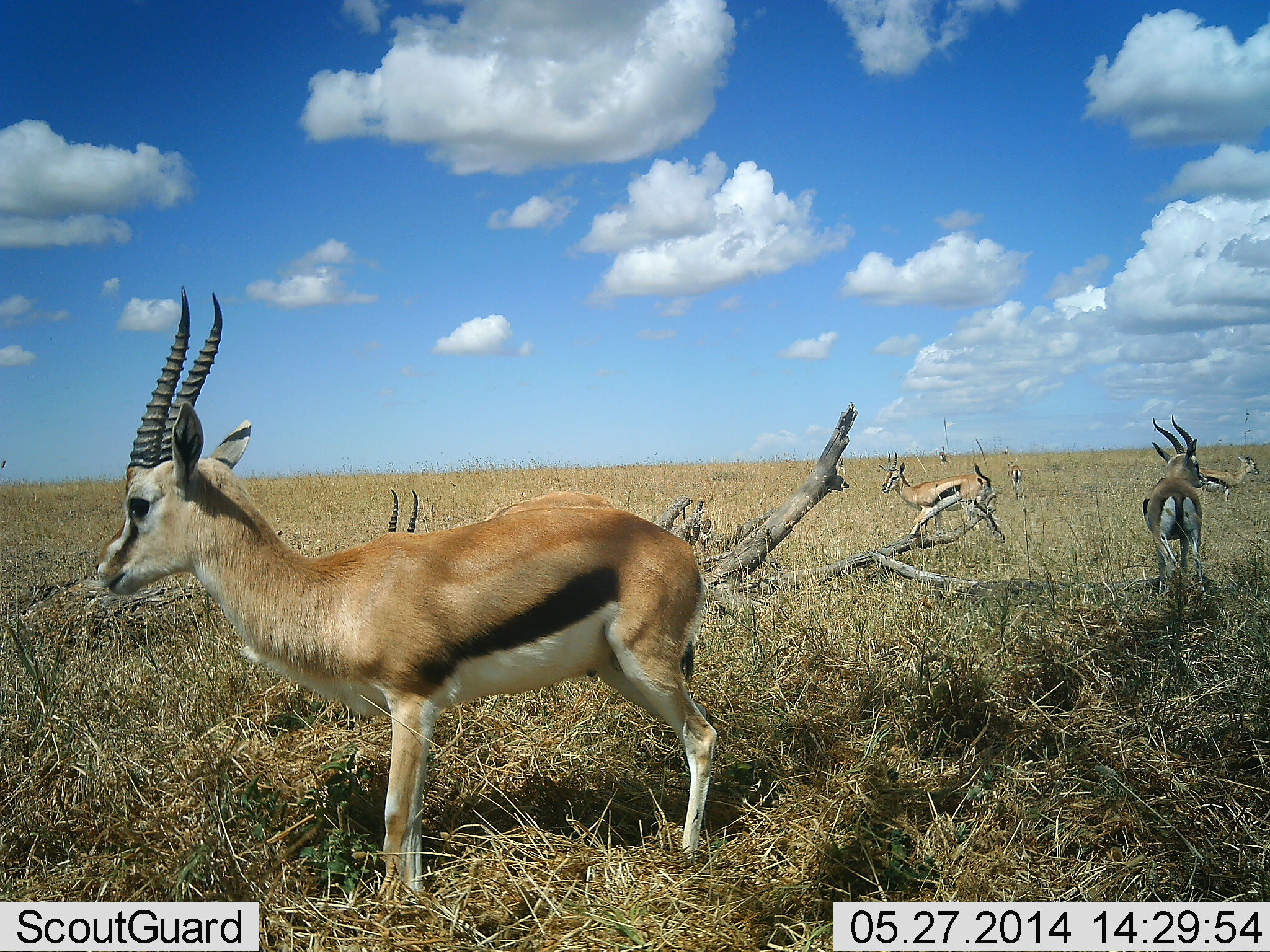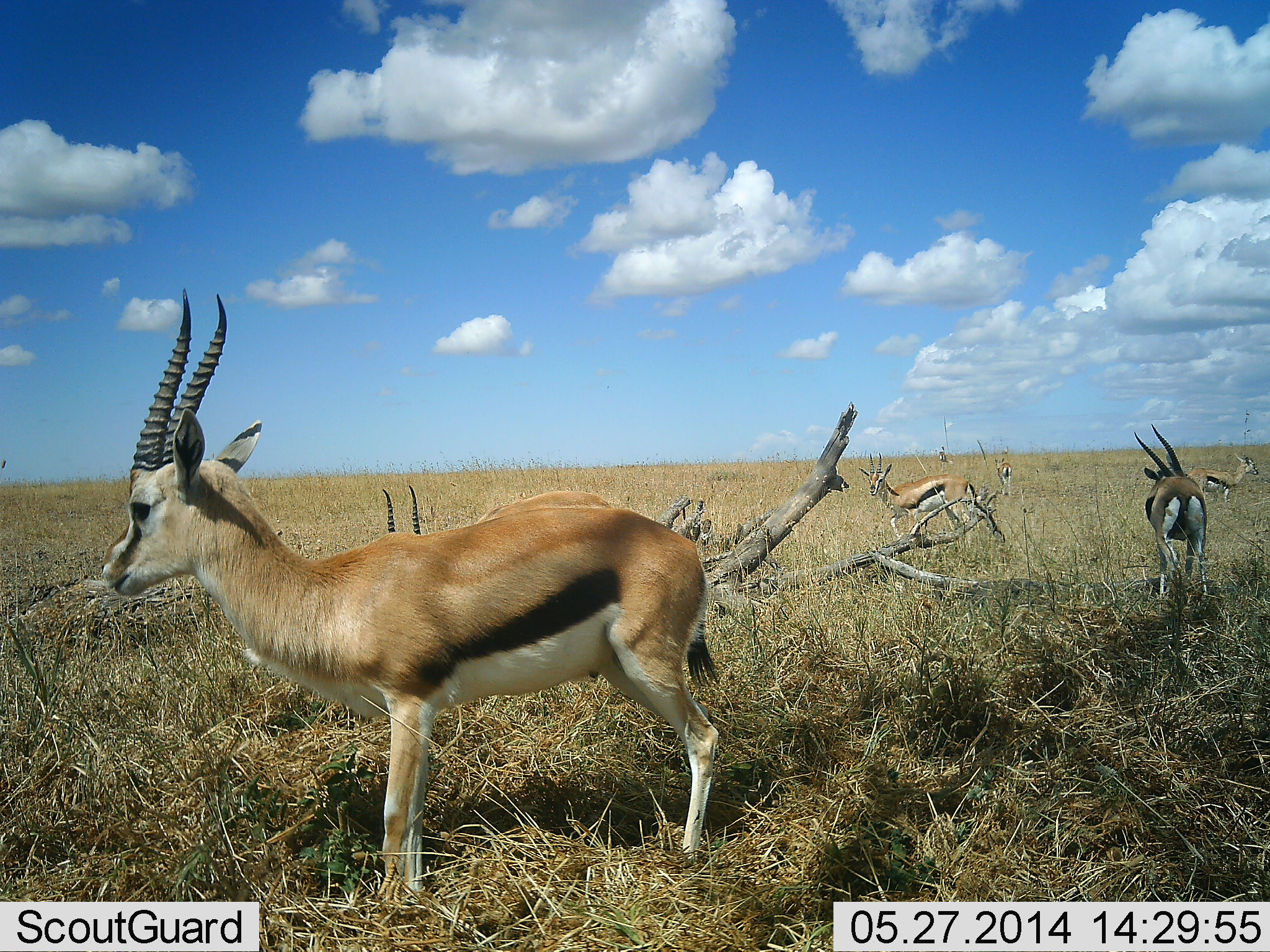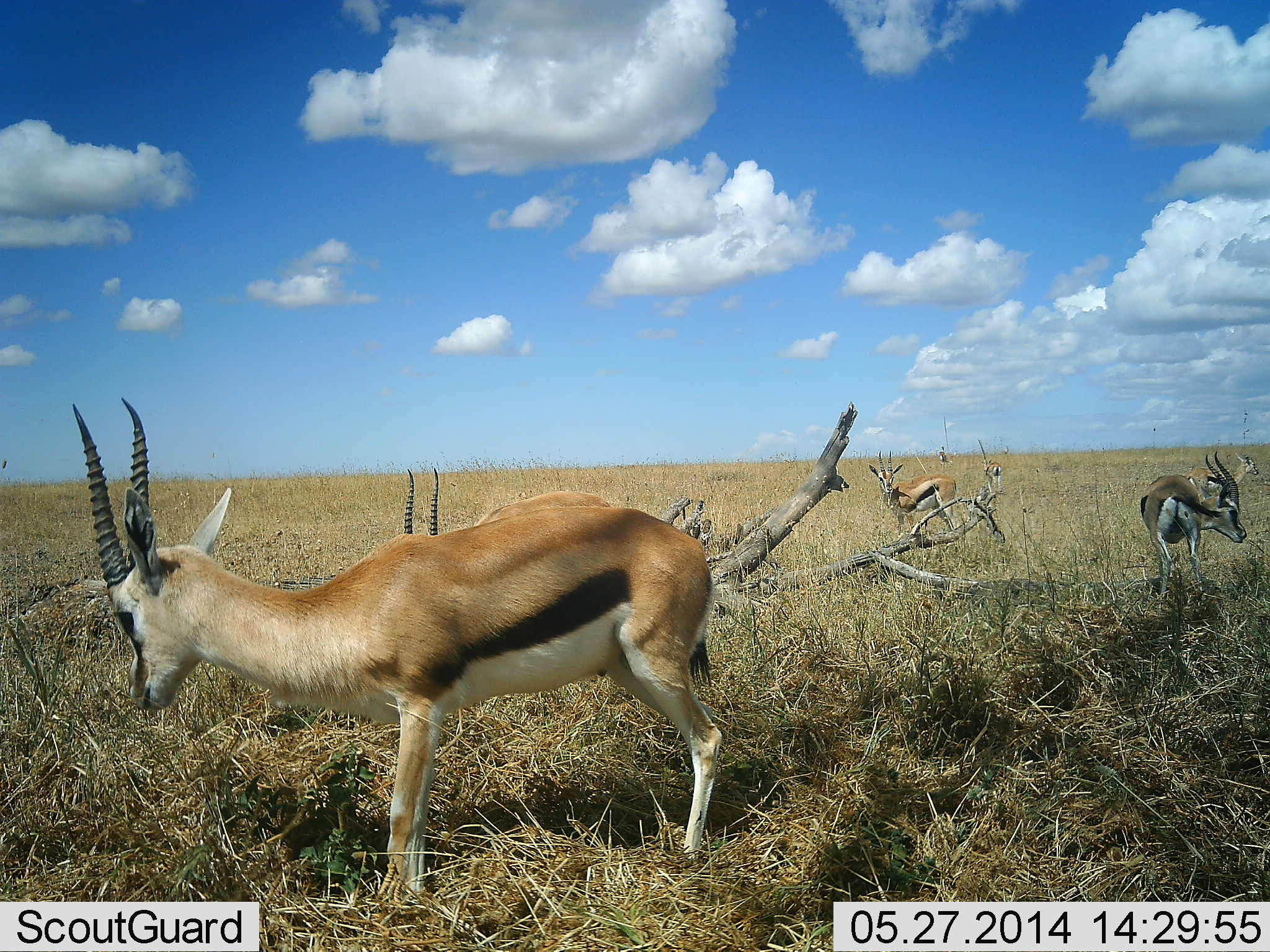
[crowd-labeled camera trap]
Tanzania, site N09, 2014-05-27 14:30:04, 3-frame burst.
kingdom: Animalia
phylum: Chordata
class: Mammalia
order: Artiodactyla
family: Bovidae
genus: Eudorcas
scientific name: Eudorcas thomsonii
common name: thomson's gazelle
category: gazellethomsons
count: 6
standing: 100%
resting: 40%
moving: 50%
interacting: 0%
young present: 0%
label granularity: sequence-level